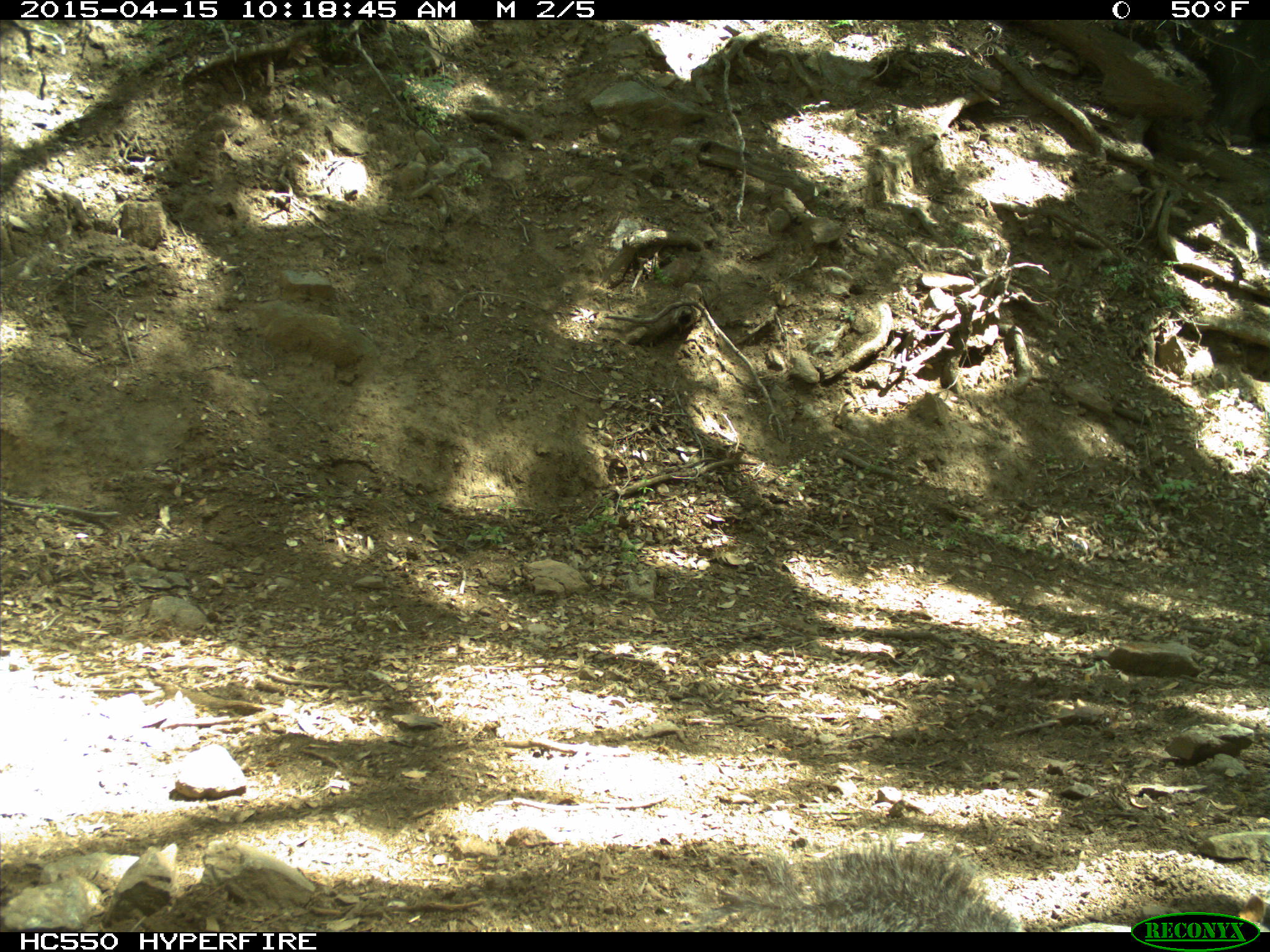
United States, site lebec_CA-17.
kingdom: Animalia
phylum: Chordata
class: Mammalia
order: Rodentia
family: Sciuridae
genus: Sciurus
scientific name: Sciurus carolinensis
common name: eastern gray squirrel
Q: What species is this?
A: Sciurus carolinensis (eastern gray squirrel).